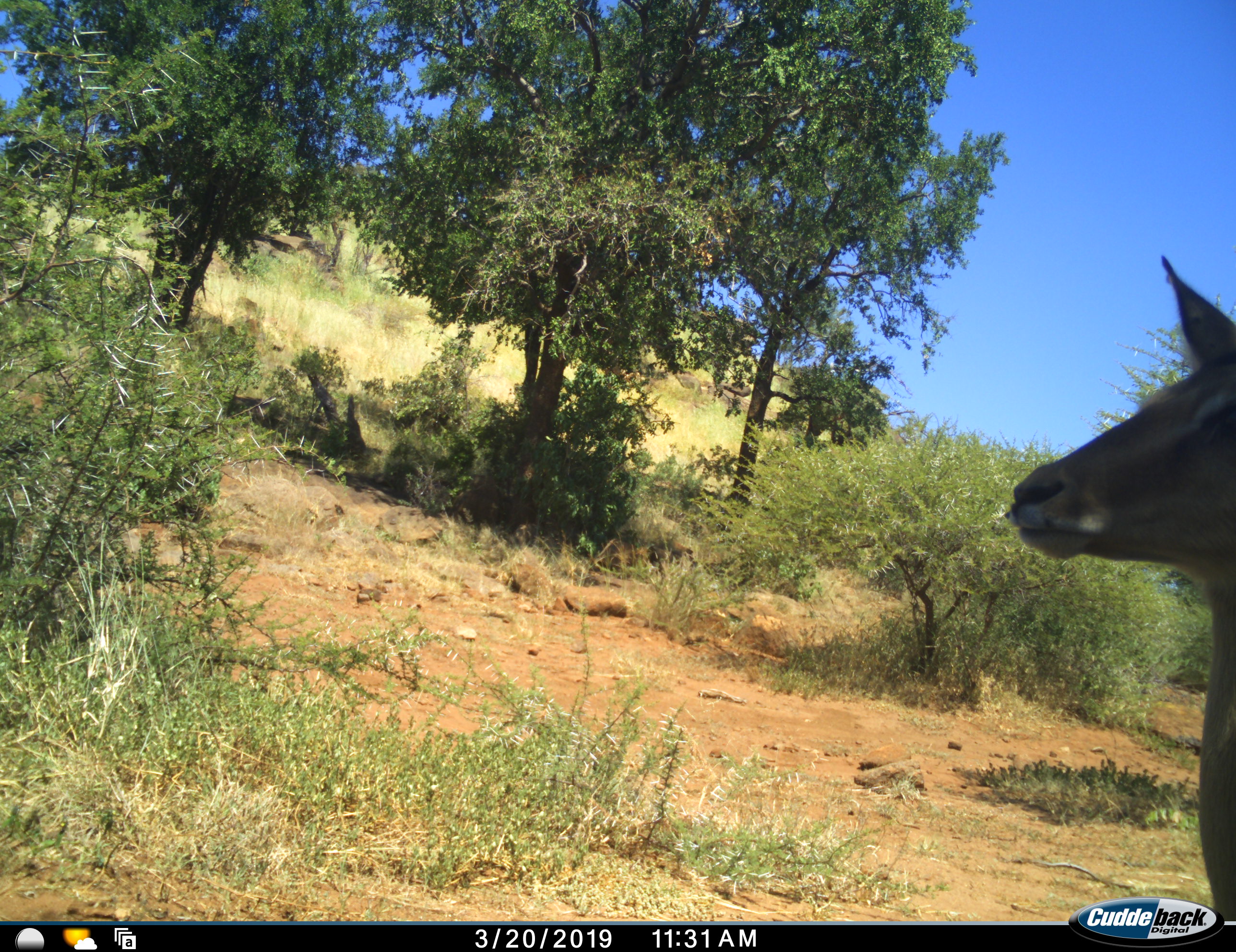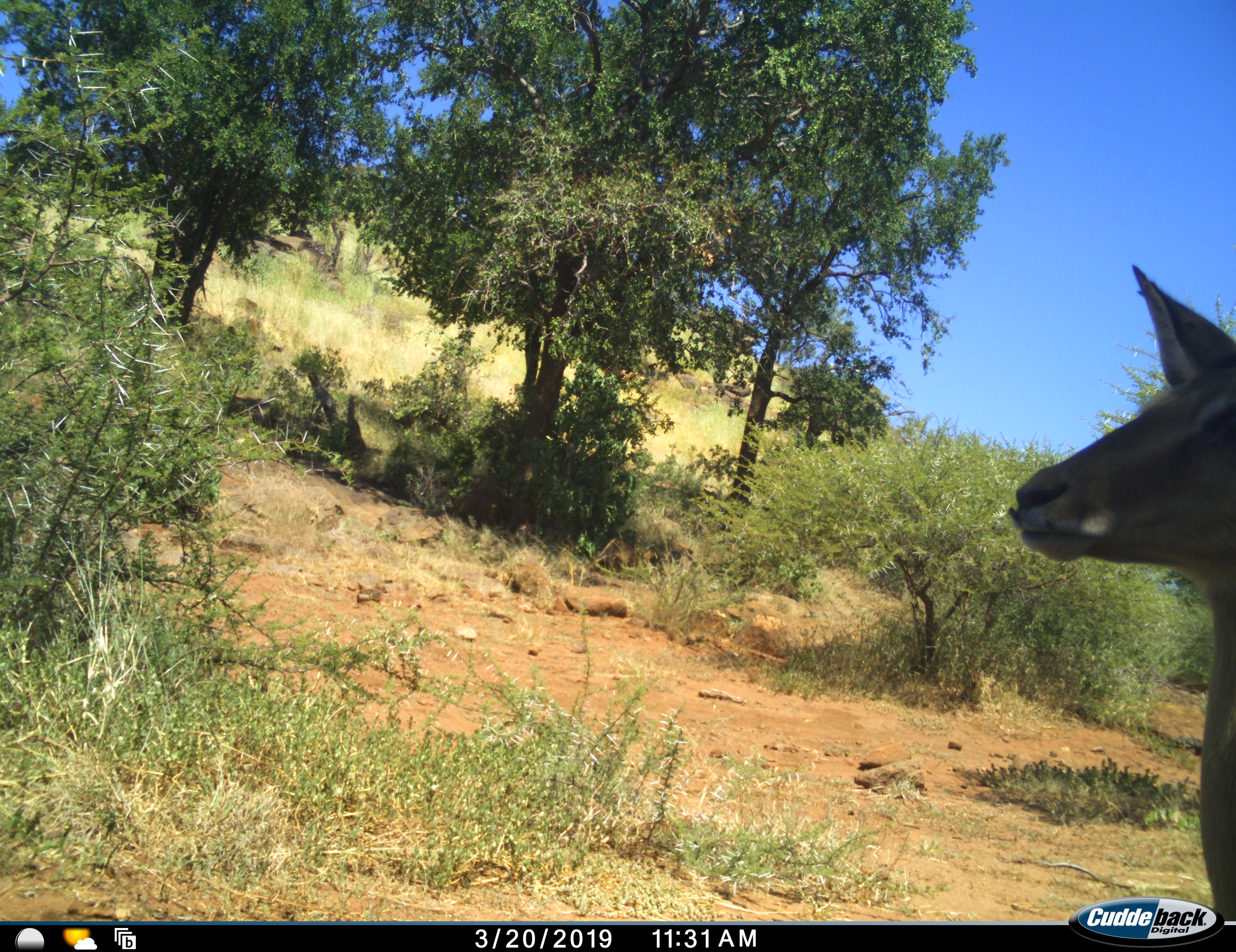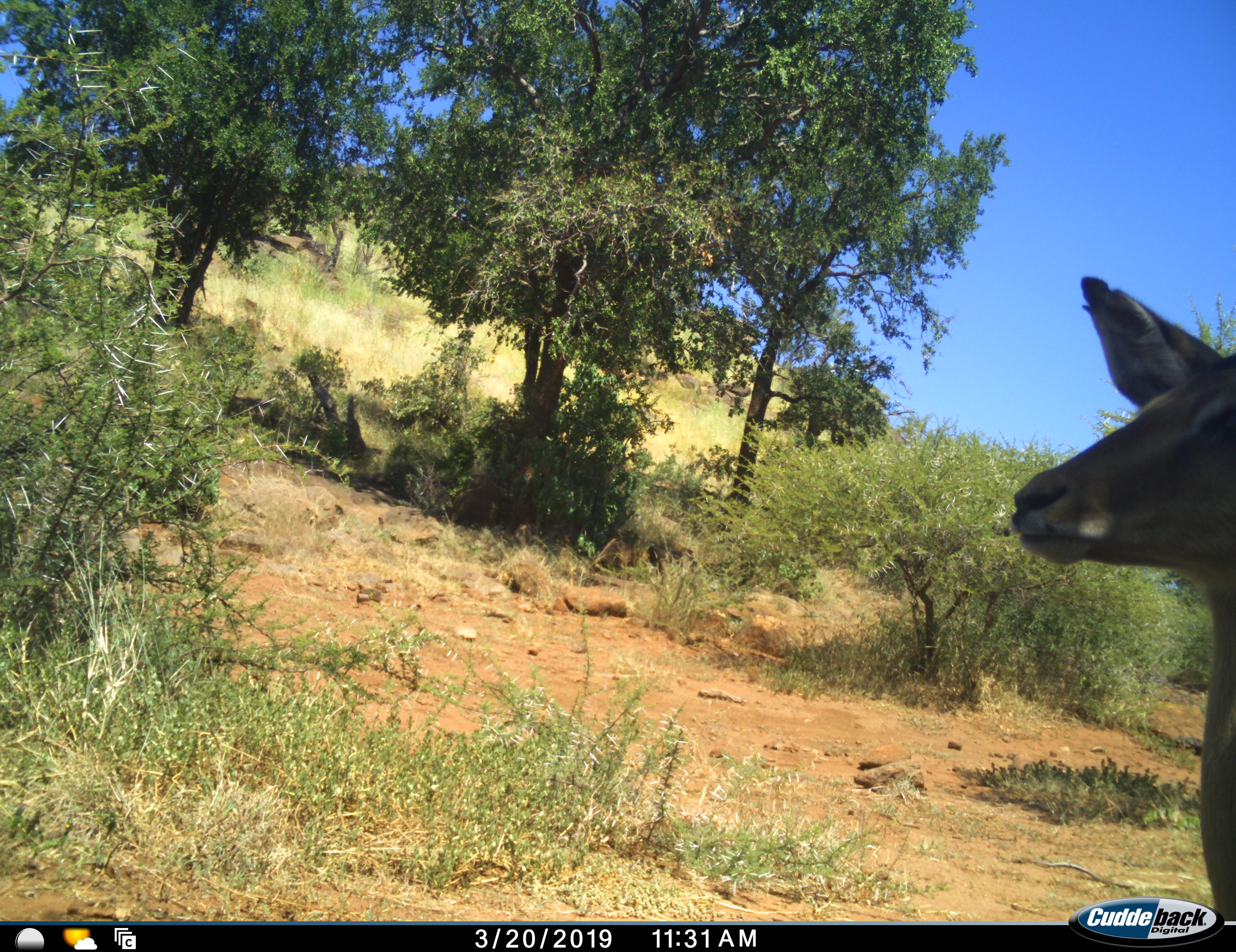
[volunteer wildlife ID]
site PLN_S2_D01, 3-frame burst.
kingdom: Animalia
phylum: Chordata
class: Mammalia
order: Artiodactyla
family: Bovidae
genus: Aepyceros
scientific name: Aepyceros melampus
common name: impala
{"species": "impala (Aepyceros melampus)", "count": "1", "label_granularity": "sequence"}